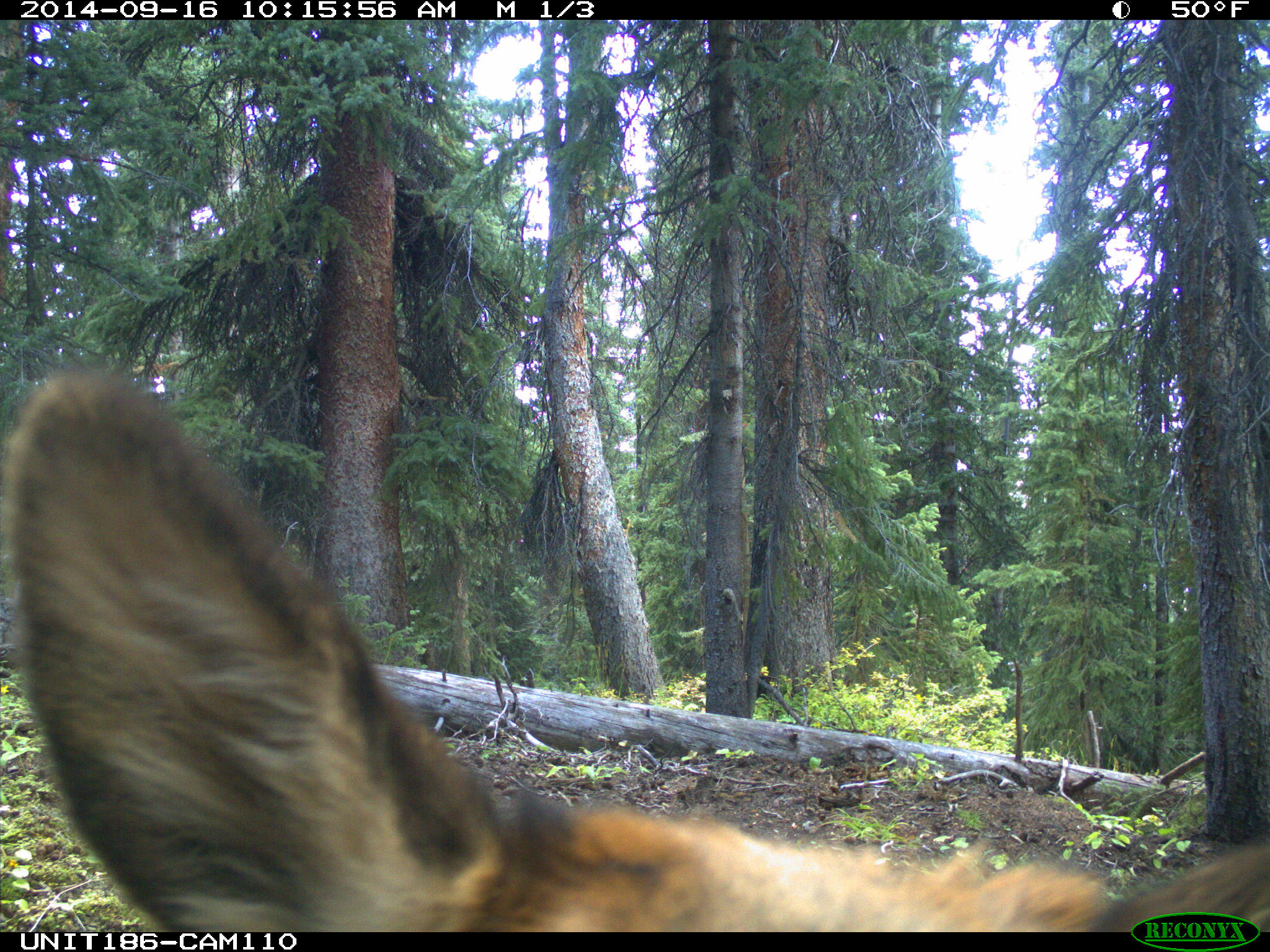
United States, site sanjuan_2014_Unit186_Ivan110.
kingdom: Animalia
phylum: Chordata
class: Mammalia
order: Artiodactyla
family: Cervidae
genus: Cervus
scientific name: Cervus elaphus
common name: red deer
Cervus elaphus (red deer).